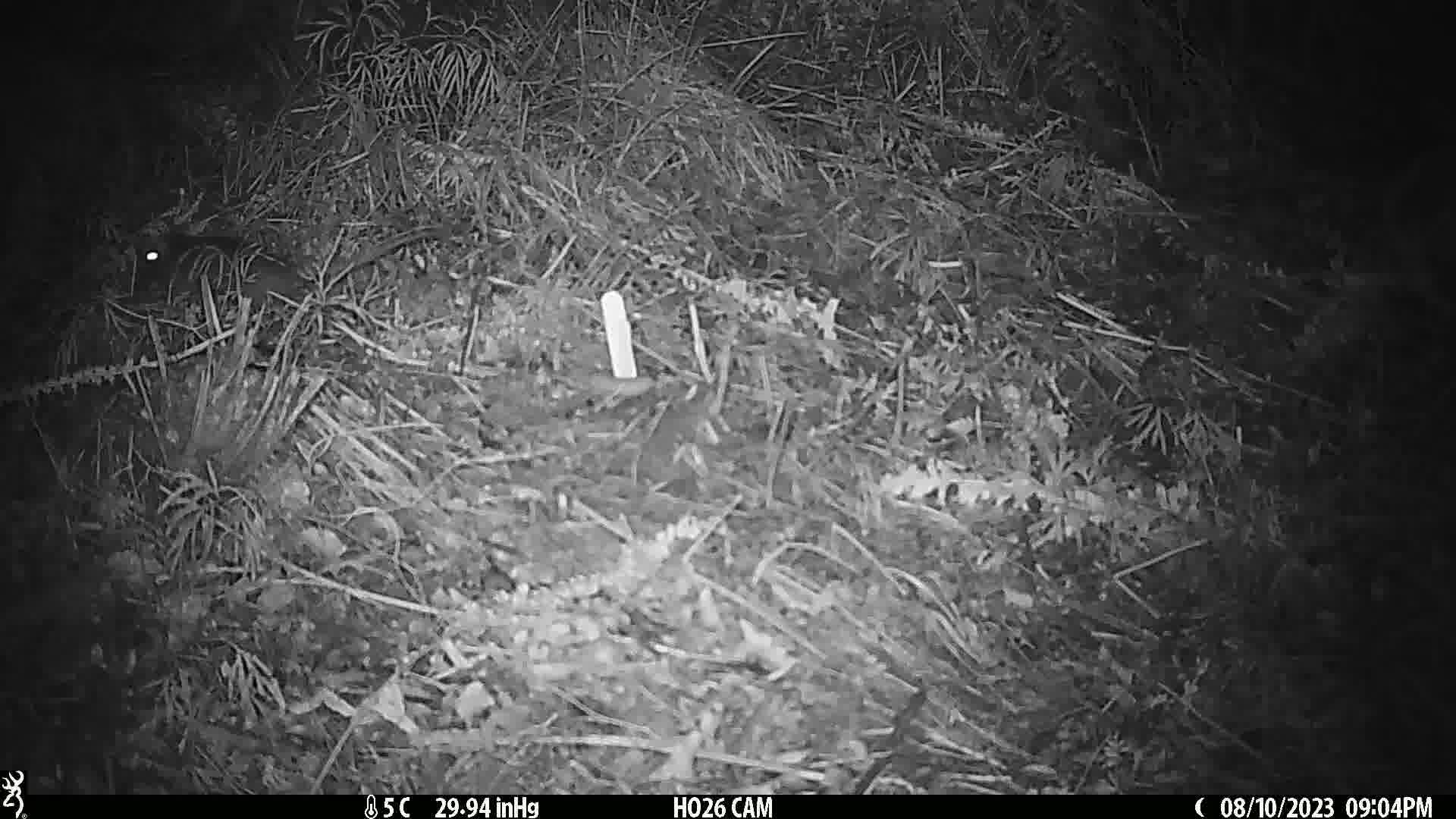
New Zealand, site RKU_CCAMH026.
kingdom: Animalia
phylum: Chordata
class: Mammalia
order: Rodentia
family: Muridae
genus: Rattus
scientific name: Rattus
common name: rat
Rat (Rattus).